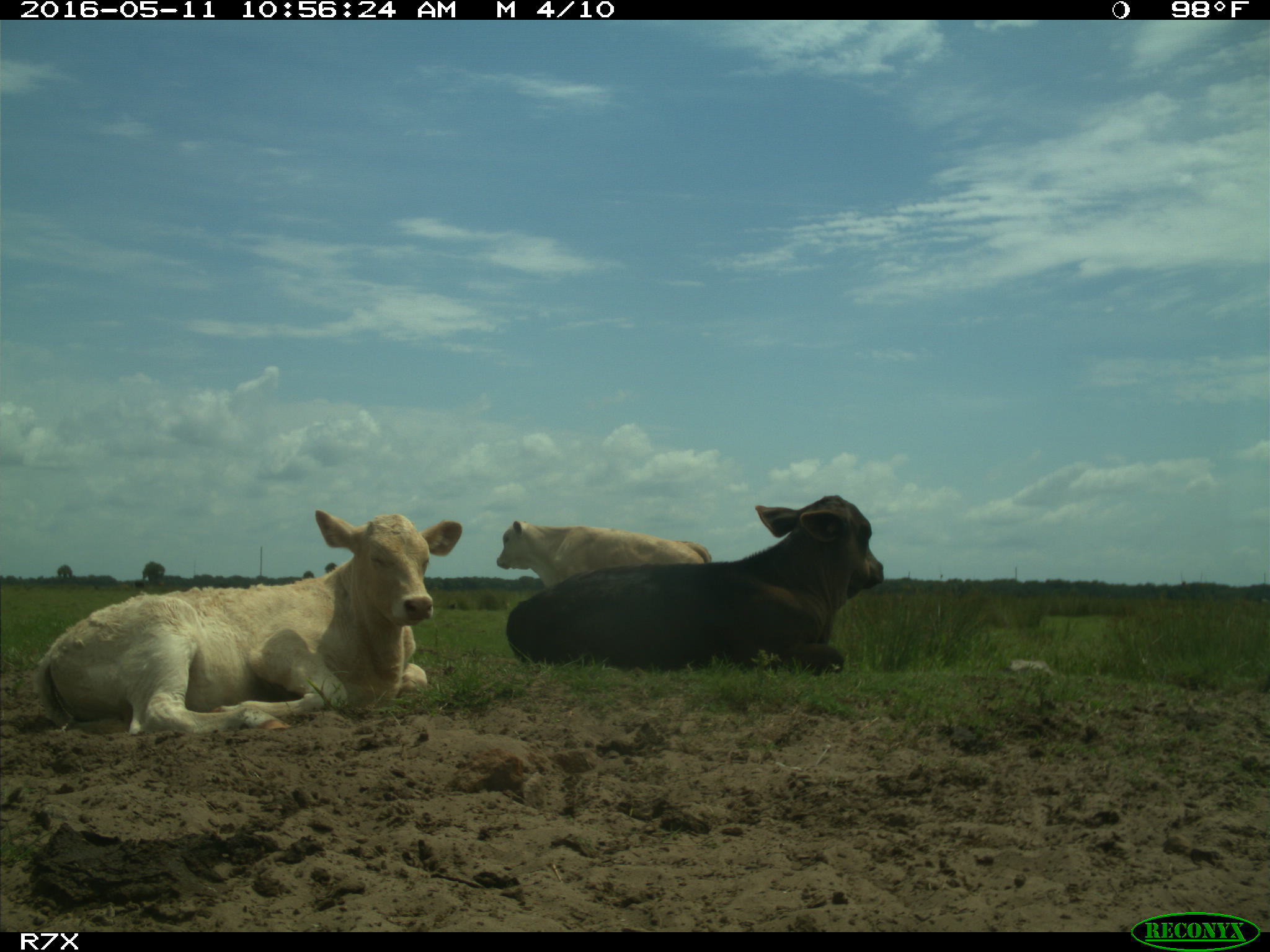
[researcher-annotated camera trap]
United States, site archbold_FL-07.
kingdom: Animalia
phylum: Chordata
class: Mammalia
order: Artiodactyla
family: Bovidae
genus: Bos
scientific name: Bos taurus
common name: domestic cow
Bos taurus (domestic cow).